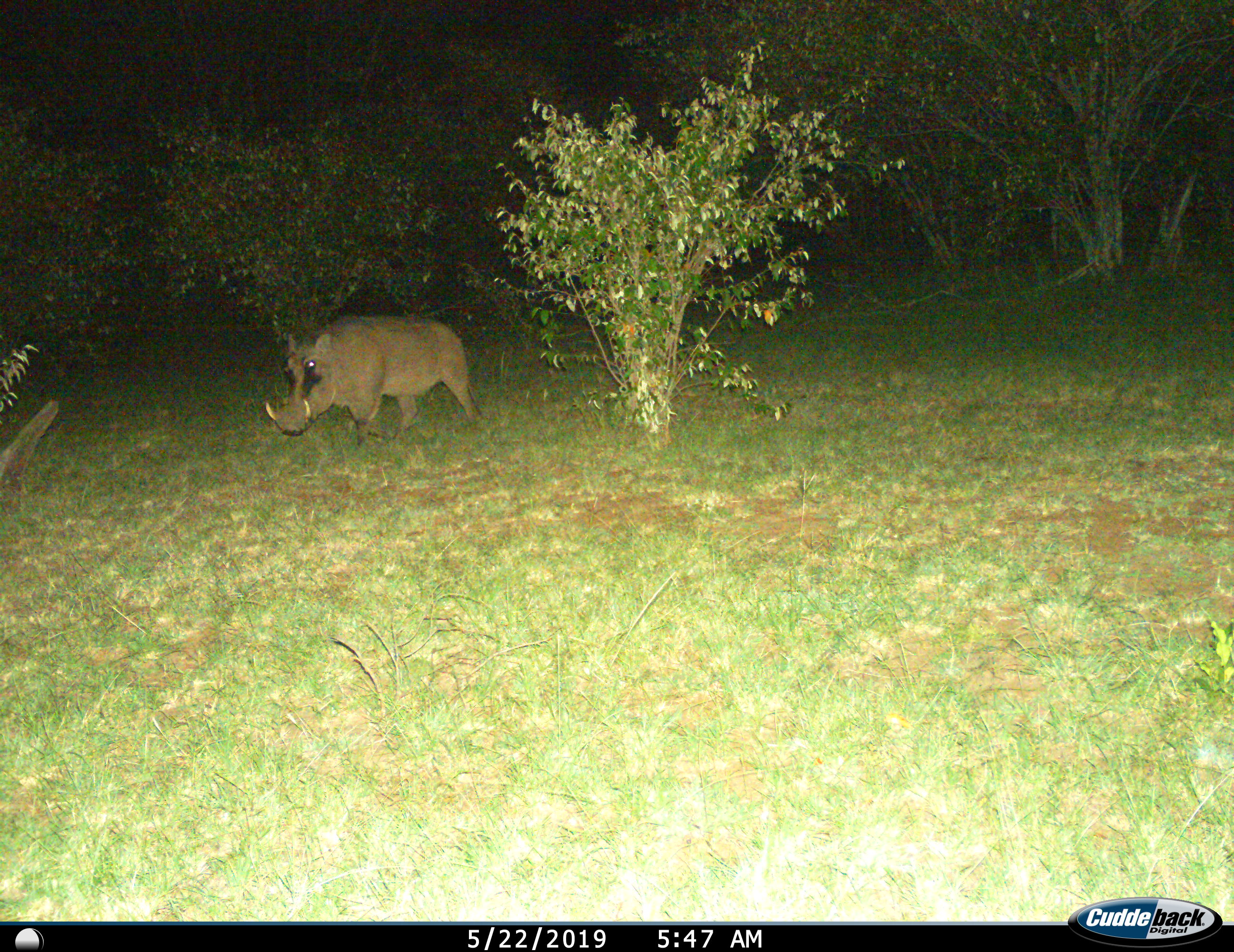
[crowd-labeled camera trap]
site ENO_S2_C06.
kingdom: Animalia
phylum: Chordata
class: Mammalia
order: Artiodactyla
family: Suidae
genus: Phacochoerus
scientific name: Phacochoerus africanus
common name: warthog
Warthog (Phacochoerus africanus), count 1. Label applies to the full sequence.